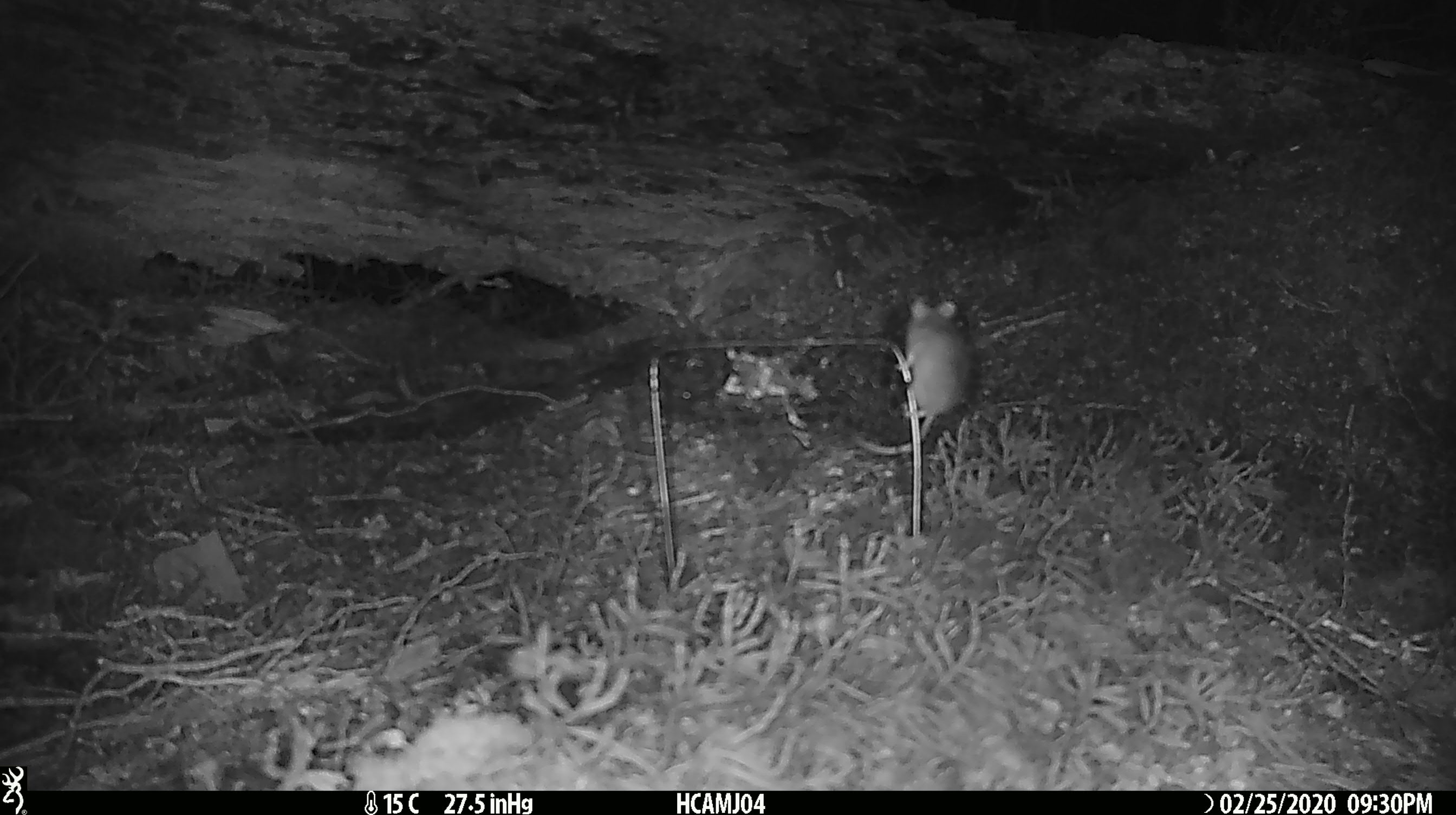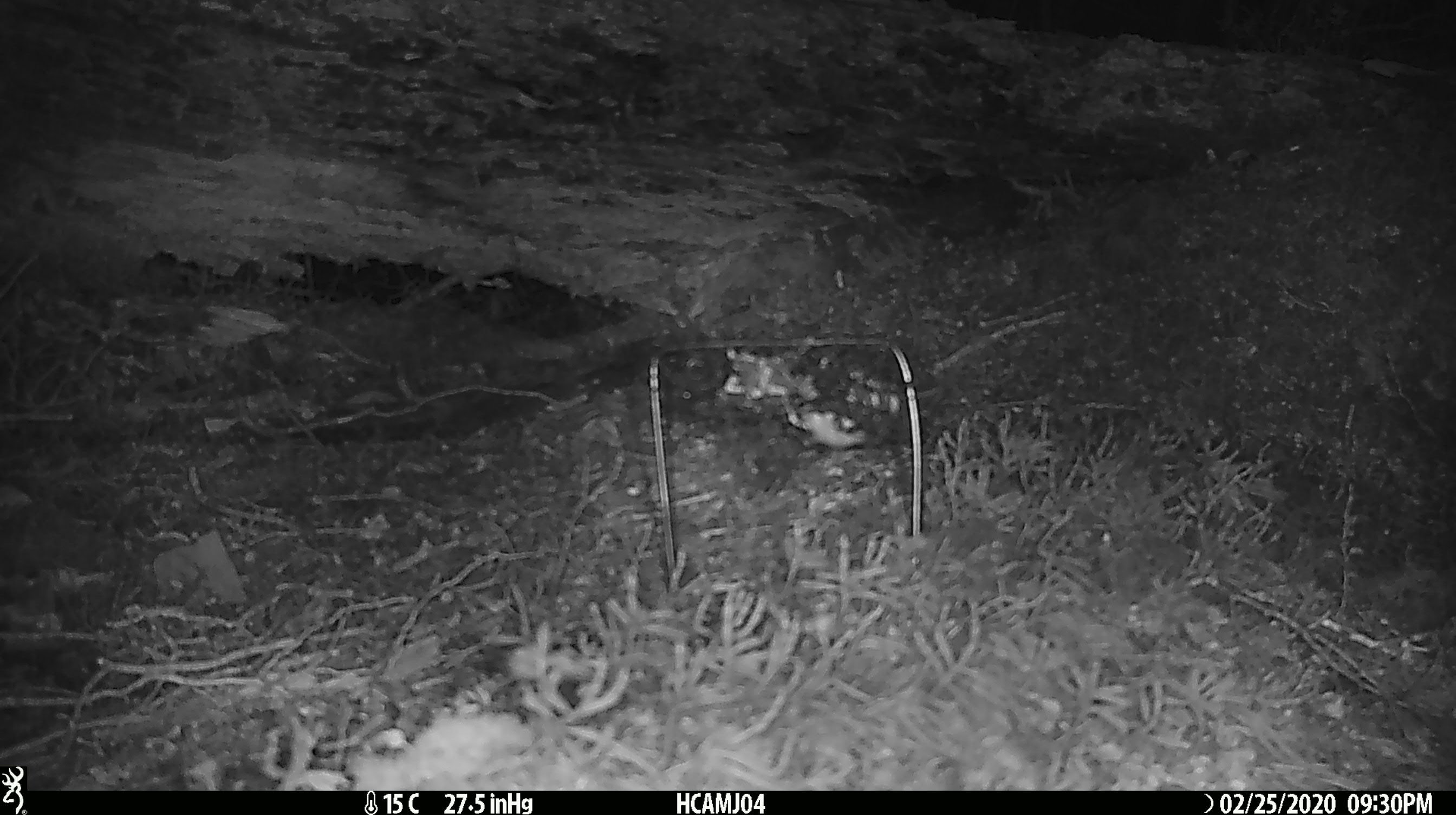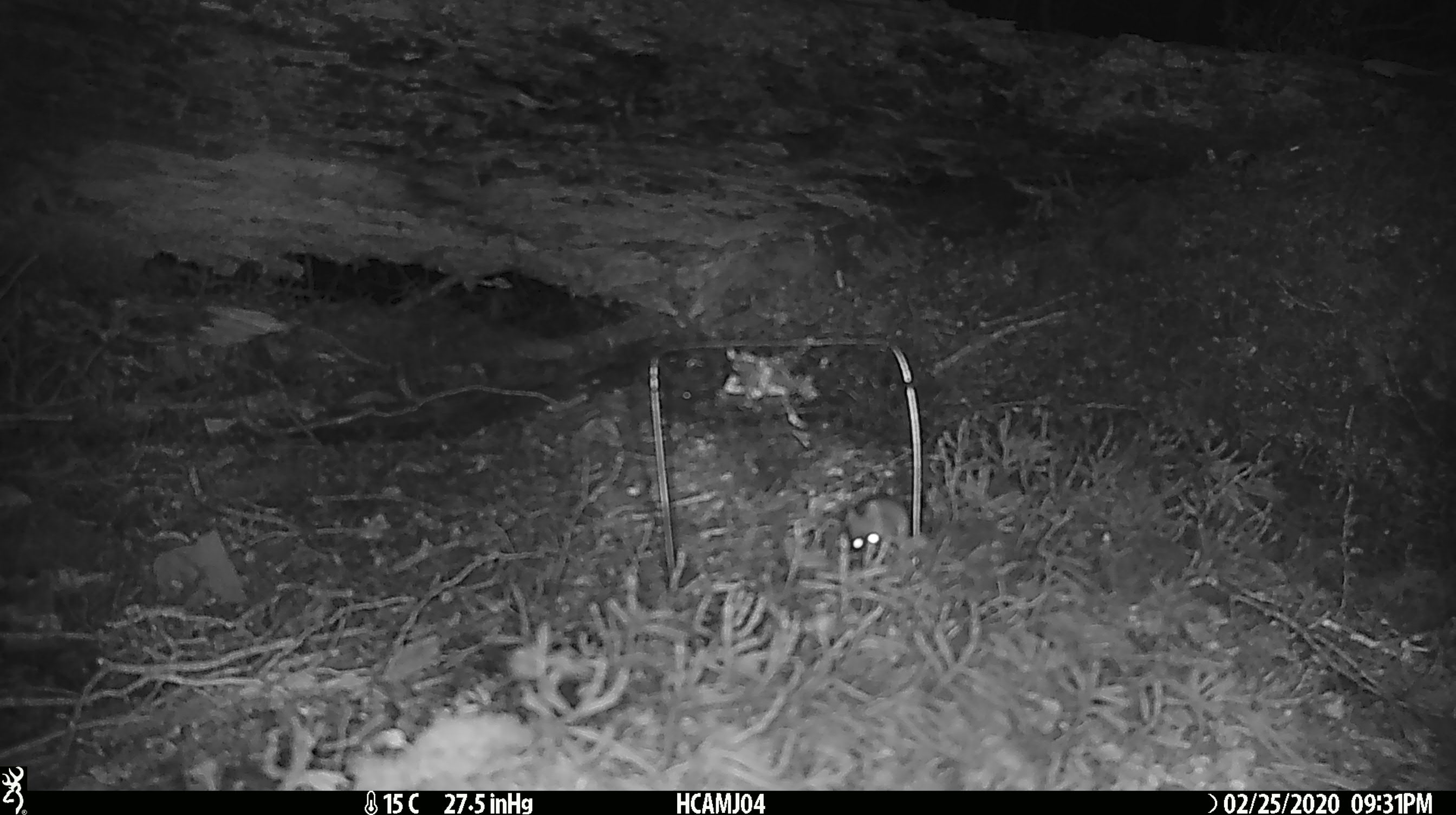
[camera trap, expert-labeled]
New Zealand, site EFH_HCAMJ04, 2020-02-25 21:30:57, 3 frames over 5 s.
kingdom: Animalia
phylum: Chordata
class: Mammalia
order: Rodentia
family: Muridae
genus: Mus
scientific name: Mus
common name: mouse